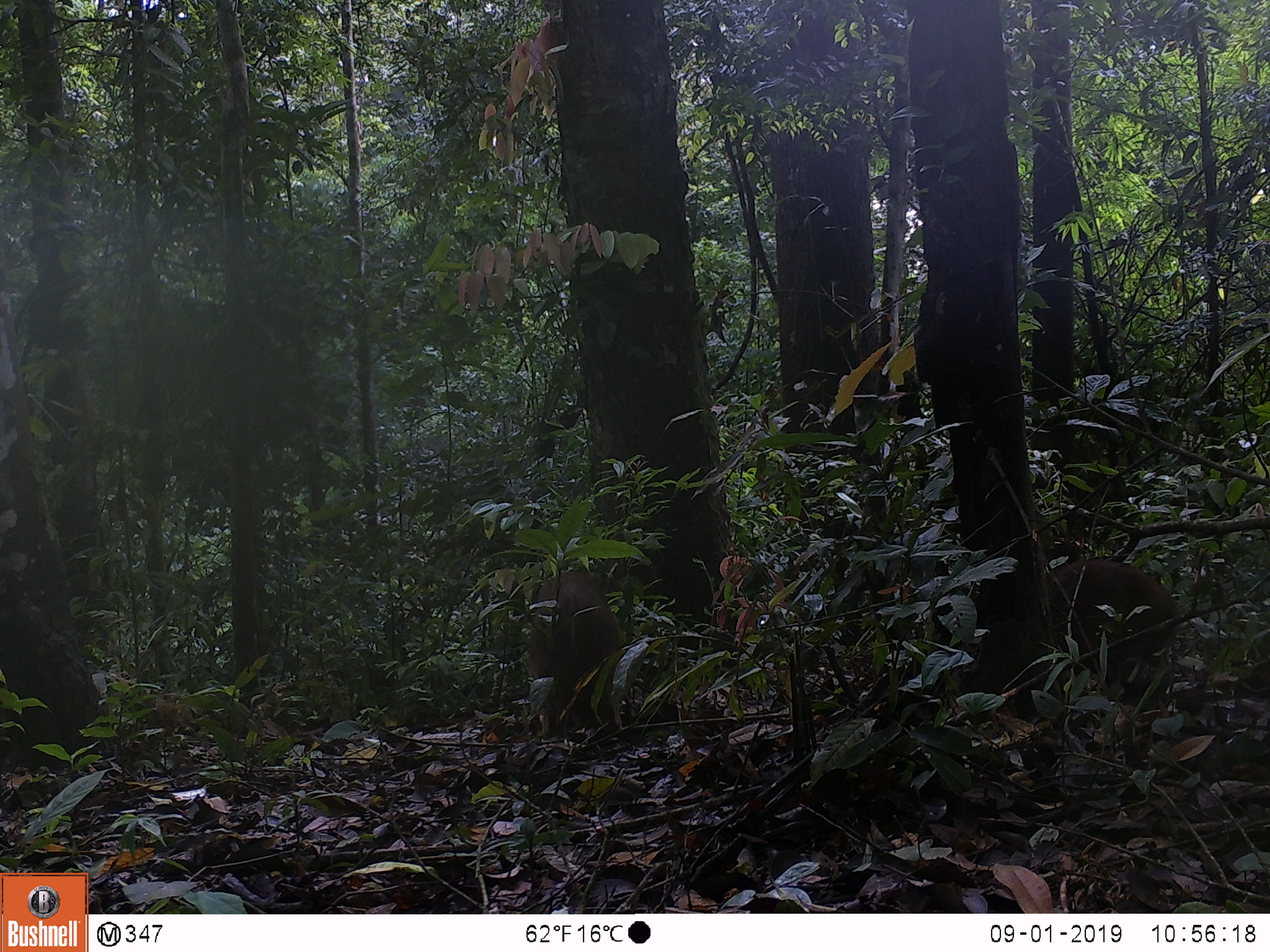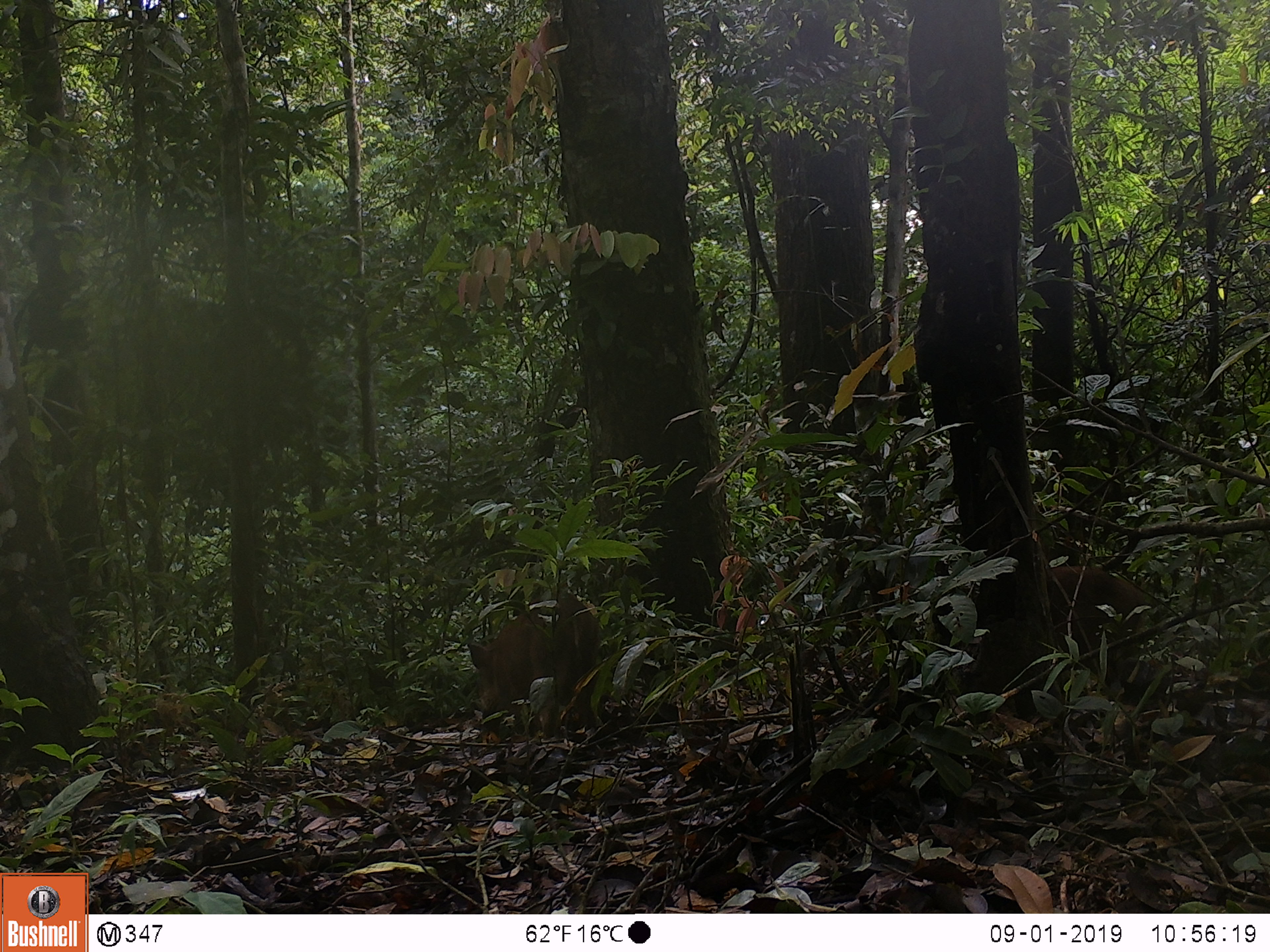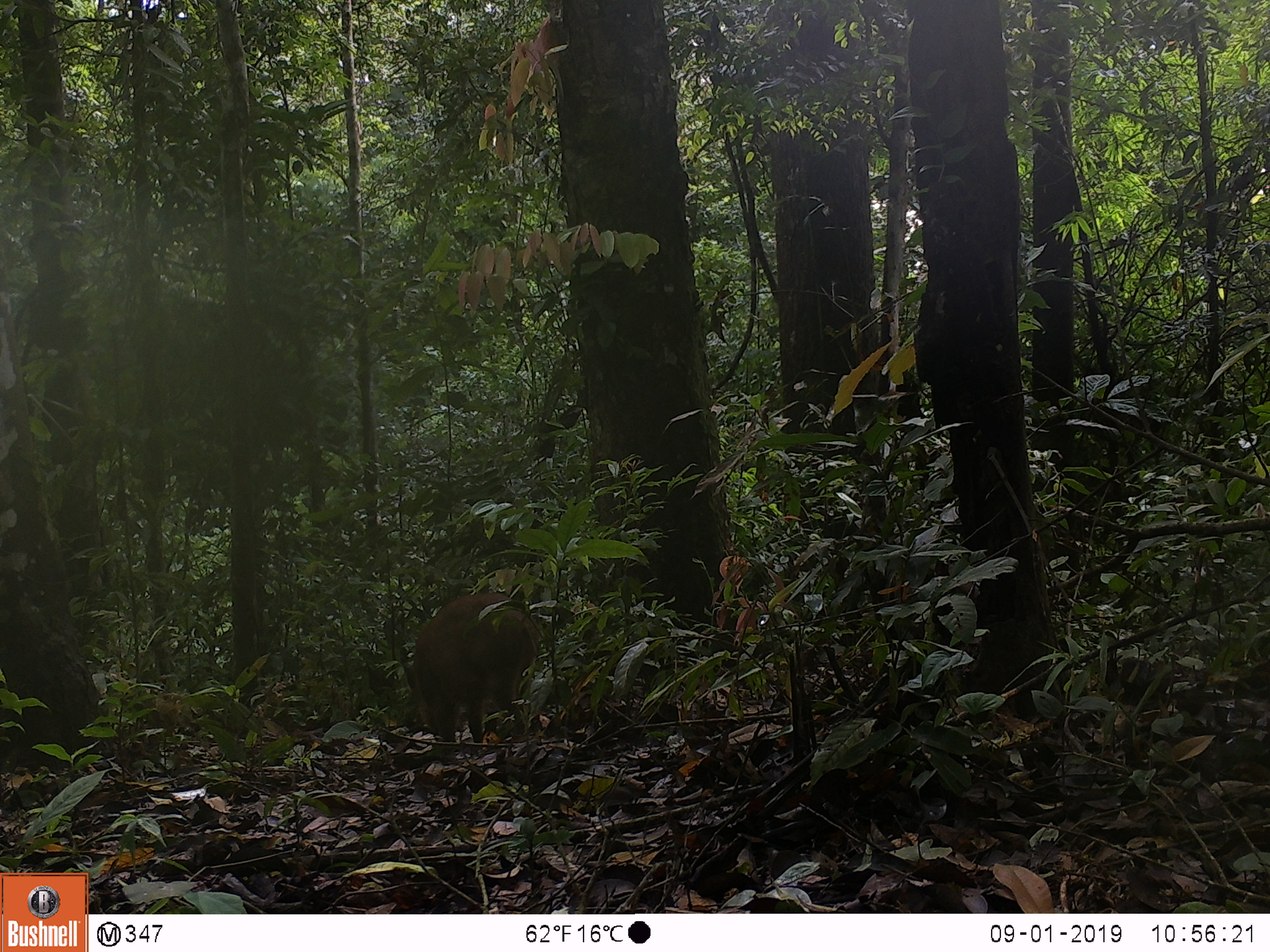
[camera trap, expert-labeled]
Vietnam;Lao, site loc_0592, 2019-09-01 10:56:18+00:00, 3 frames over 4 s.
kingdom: Animalia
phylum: Chordata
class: Mammalia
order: Artiodactyla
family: Suidae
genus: Sus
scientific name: Sus scrofa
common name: eurasian wild pig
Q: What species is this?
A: Eurasian wild pig (Sus scrofa).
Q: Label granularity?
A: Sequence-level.